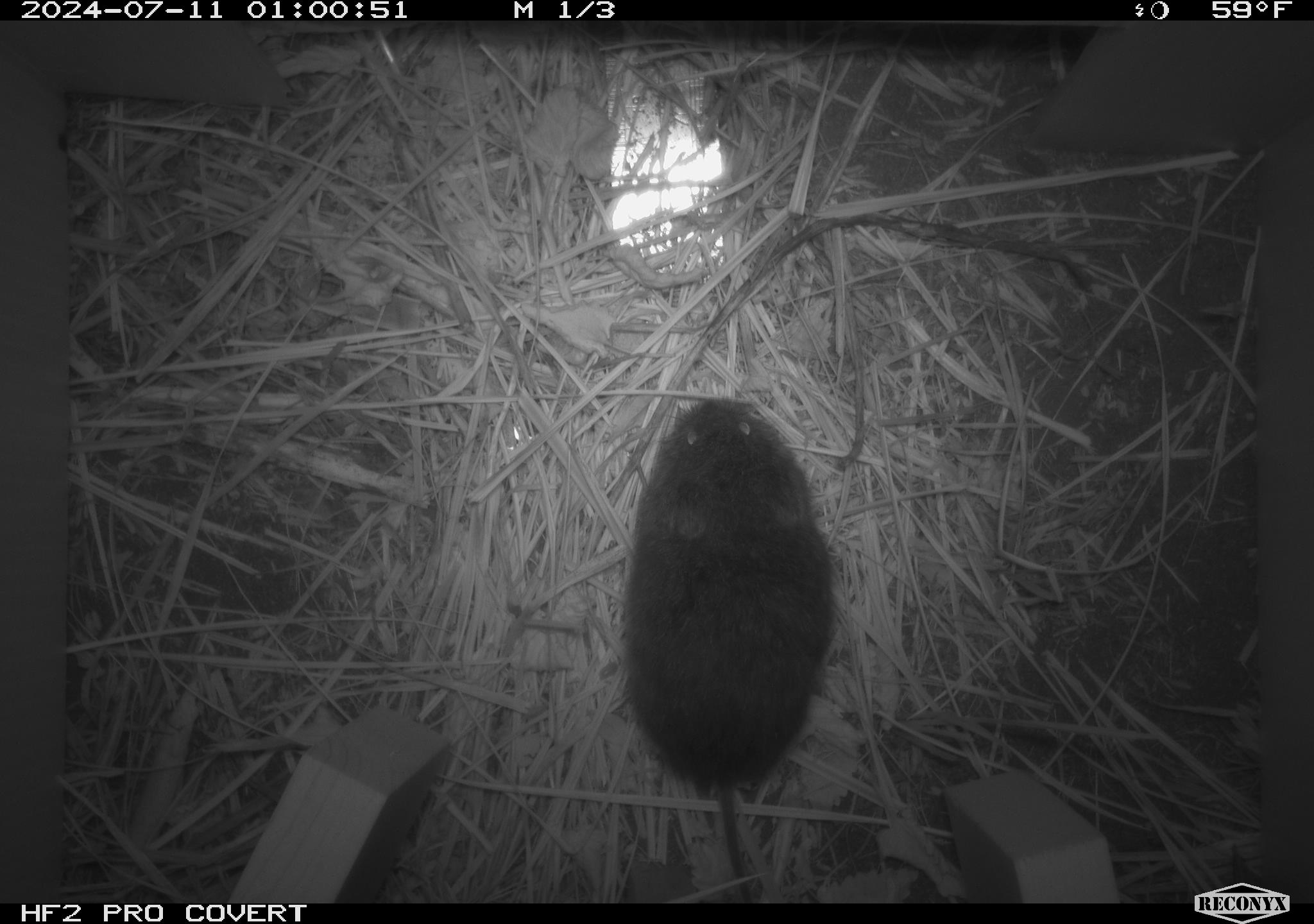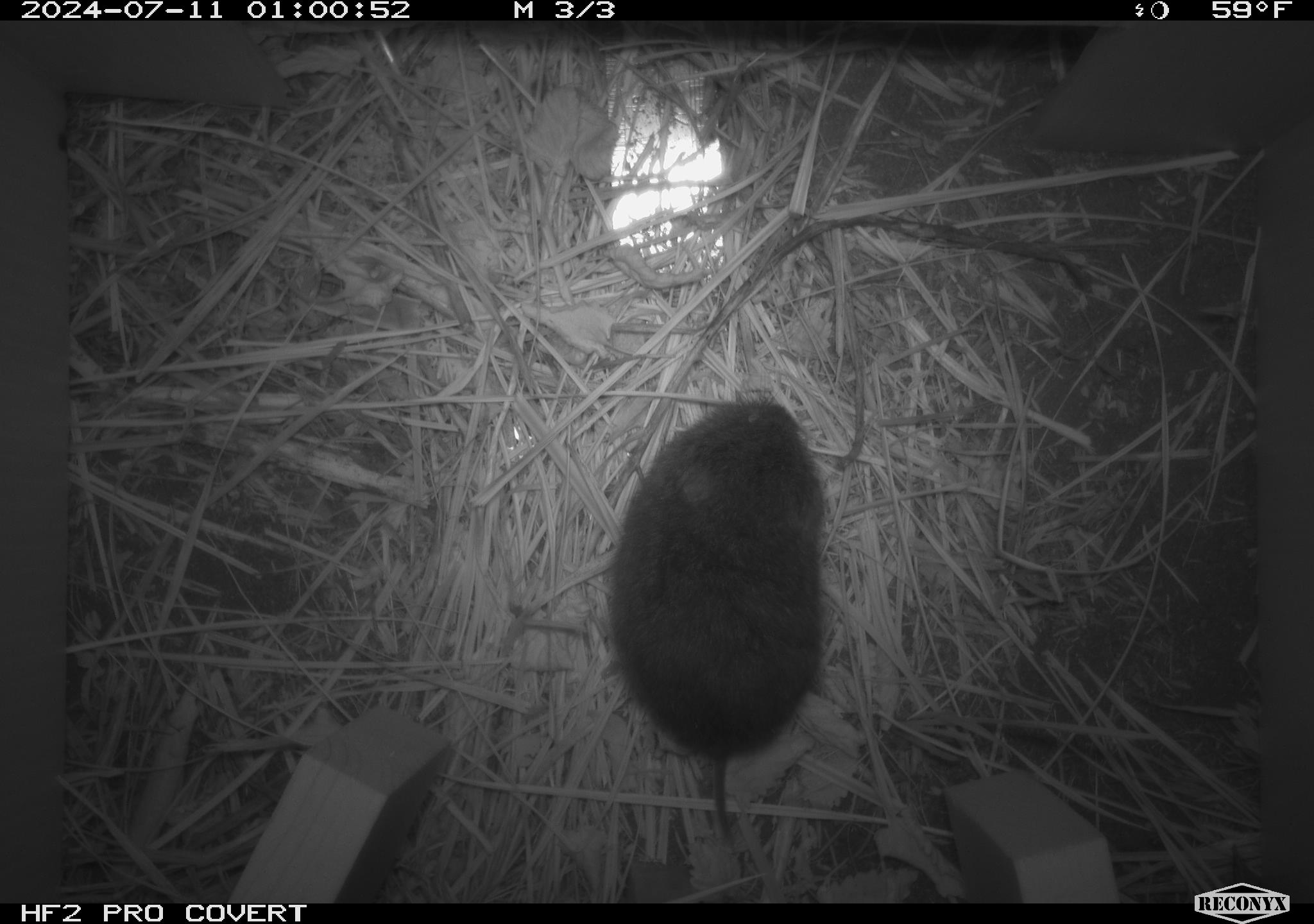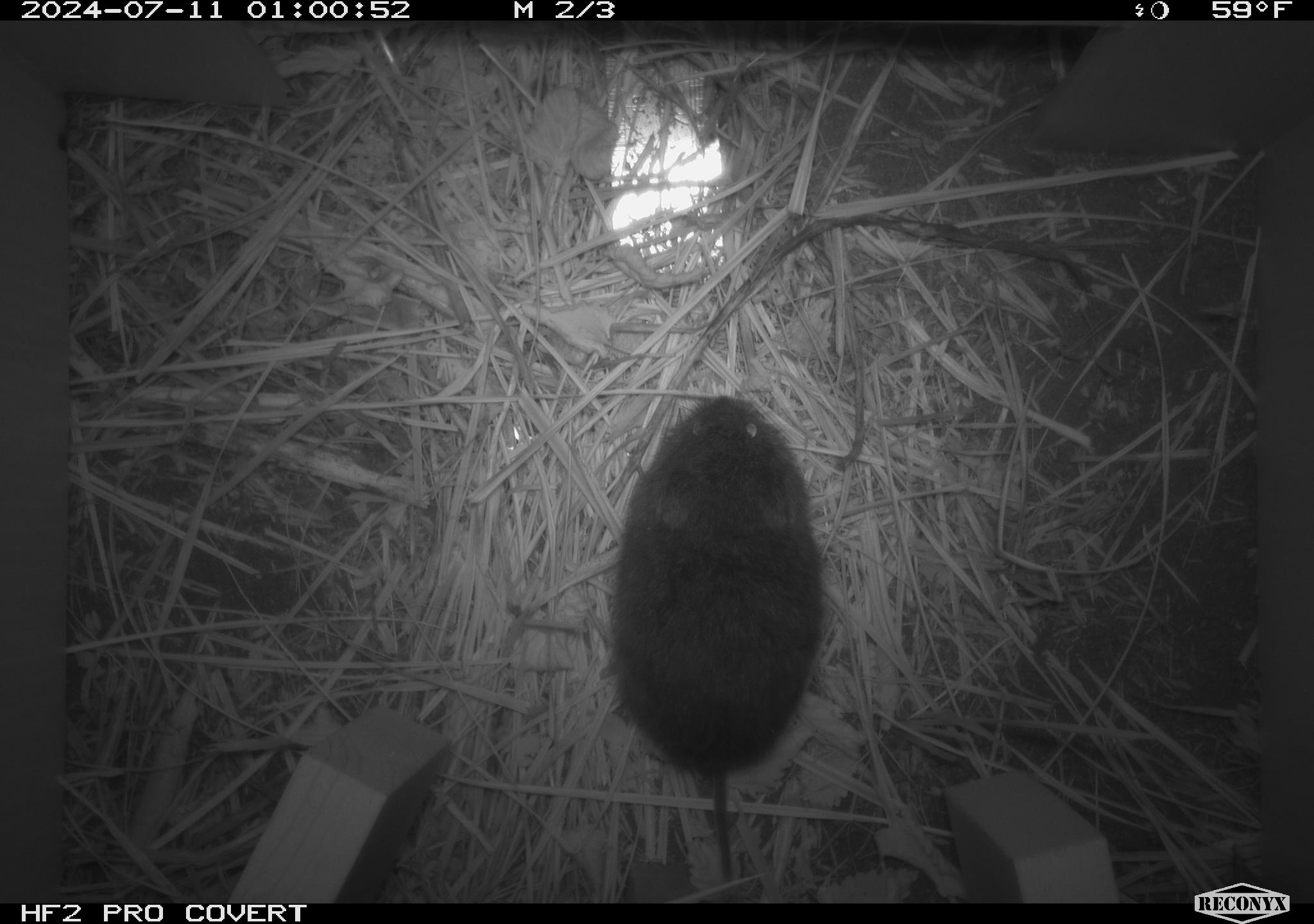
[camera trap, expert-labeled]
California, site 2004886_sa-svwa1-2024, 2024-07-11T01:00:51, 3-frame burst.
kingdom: Animalia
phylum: Chordata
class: Mammalia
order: Rodentia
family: Cricetidae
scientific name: Arvicolinae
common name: voles, lemmings, and muskrats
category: arvicolinae subfamily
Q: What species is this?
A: Arvicolinae subfamily (voles, lemmings, and muskrats) (Arvicolinae).